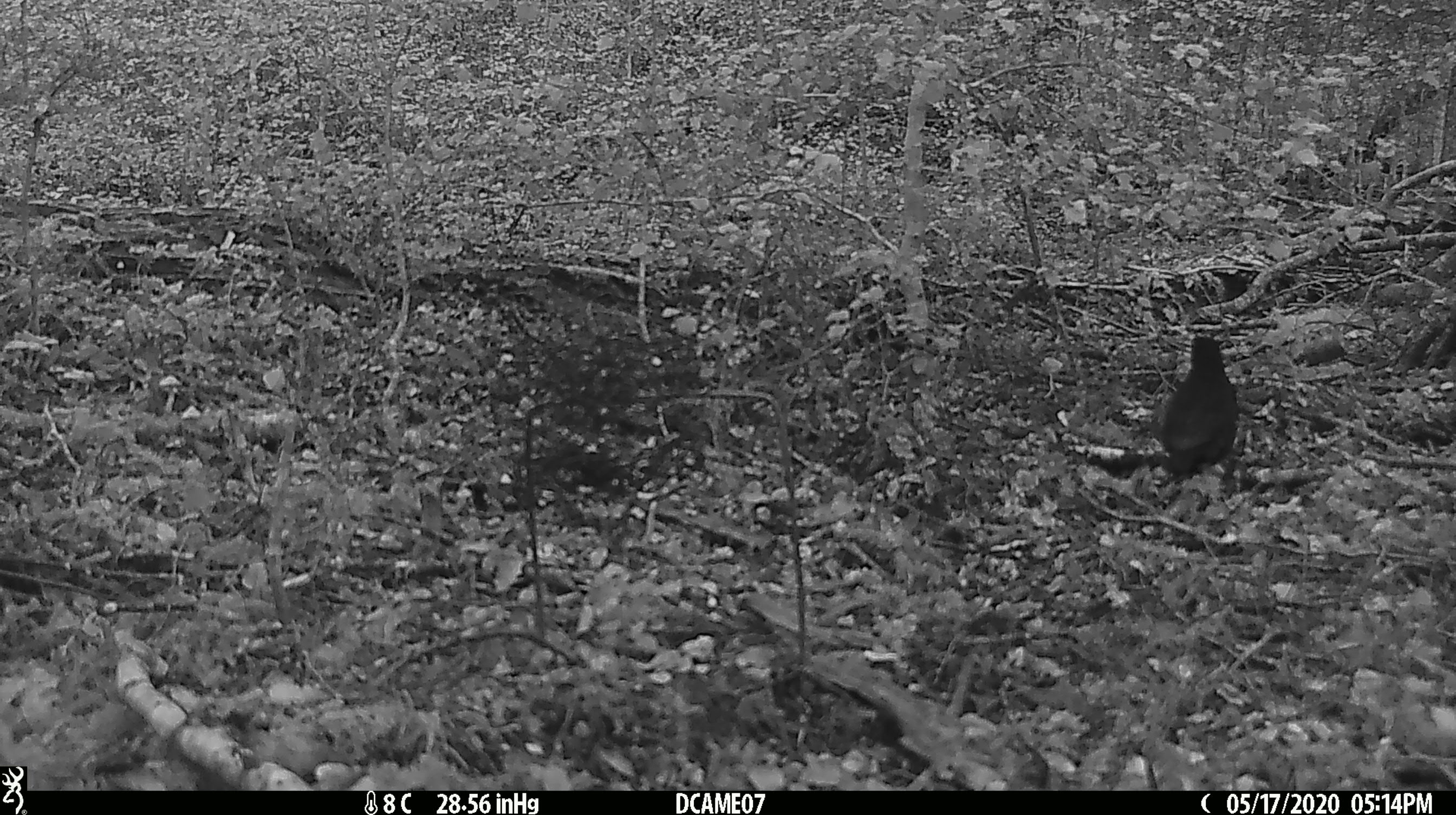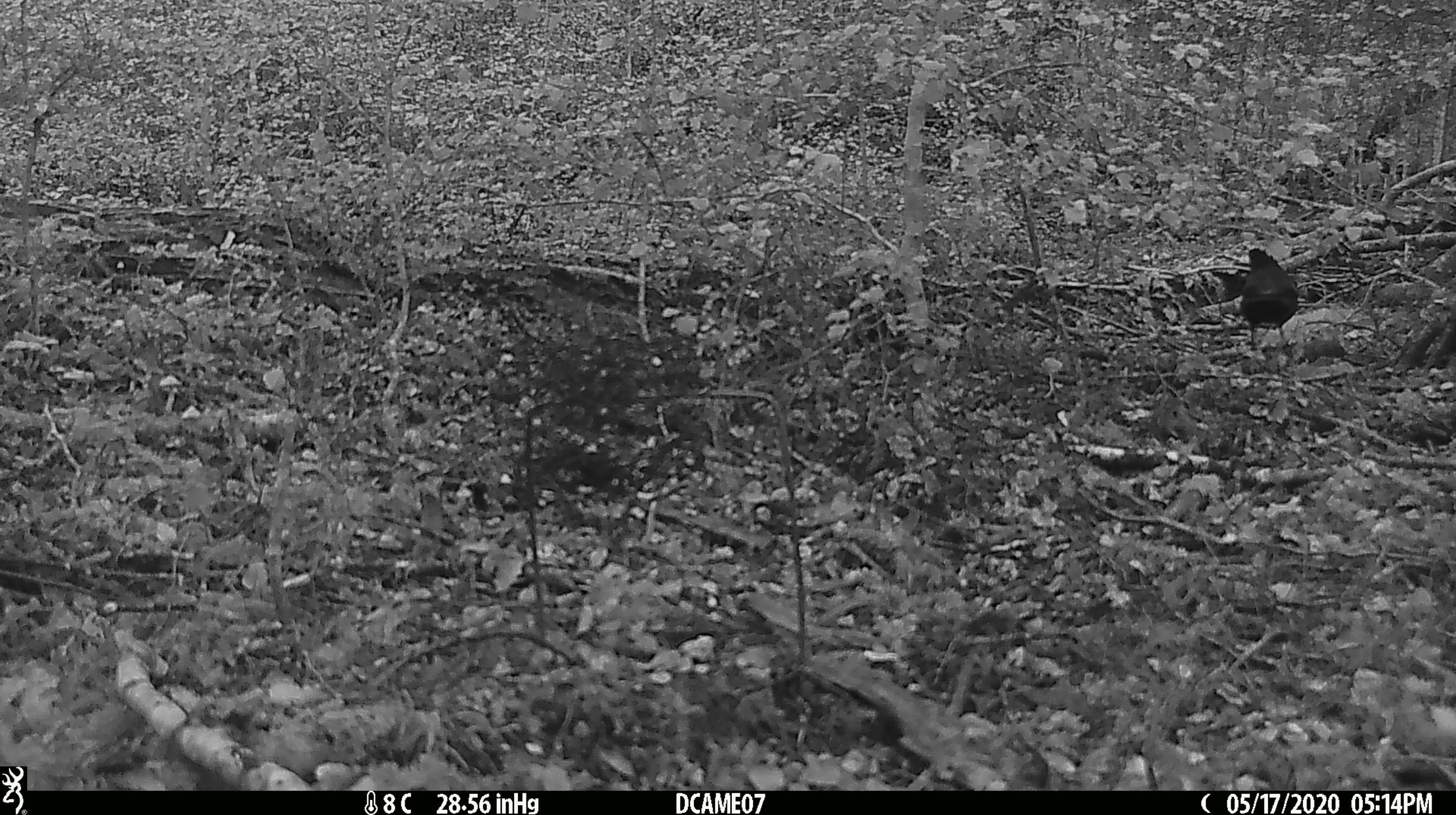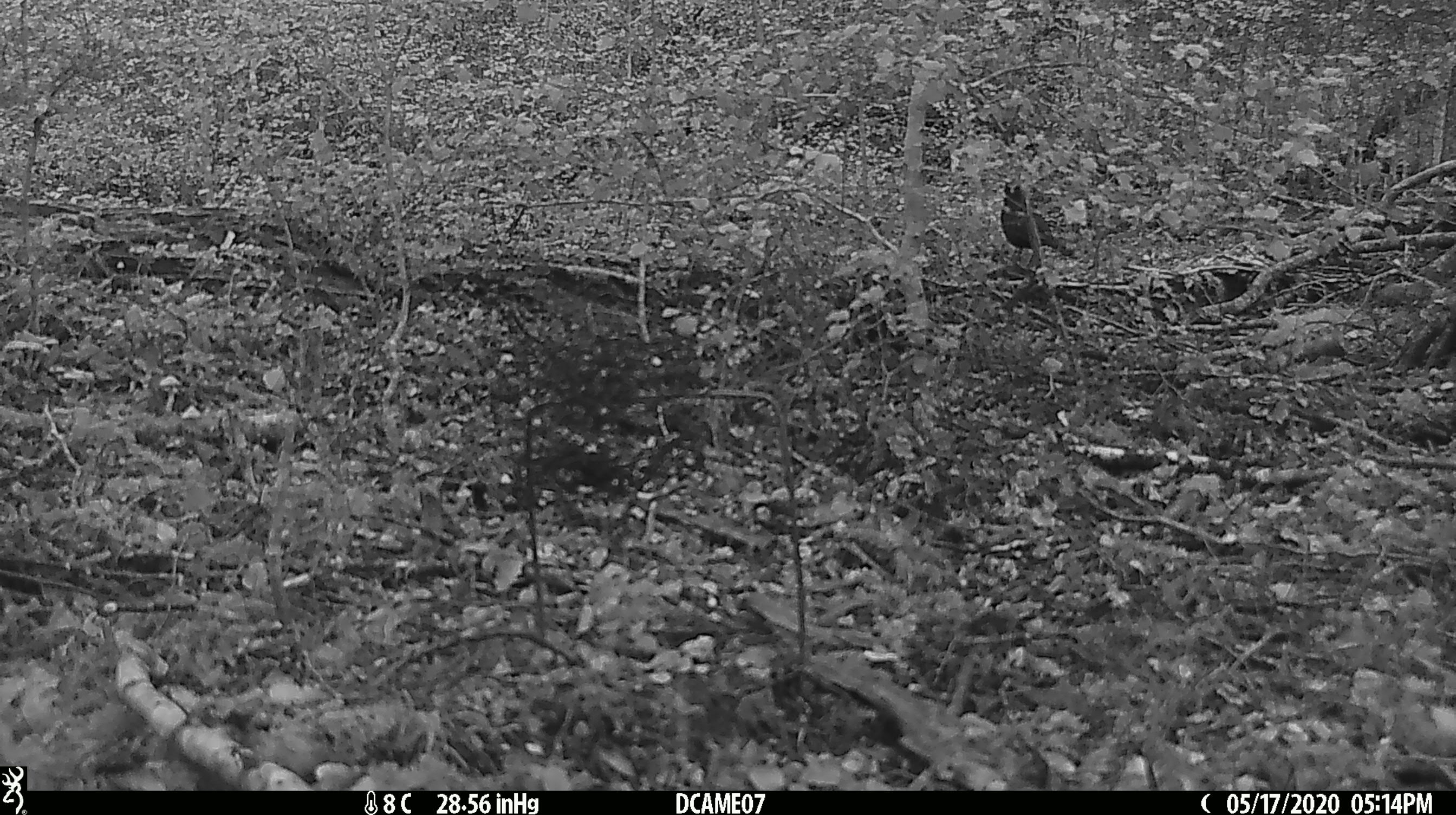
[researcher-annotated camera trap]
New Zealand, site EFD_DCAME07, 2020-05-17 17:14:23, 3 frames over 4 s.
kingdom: Animalia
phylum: Chordata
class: Aves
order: Passeriformes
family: Turdidae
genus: Turdus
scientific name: Turdus merula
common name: eurasian blackbird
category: blackbird